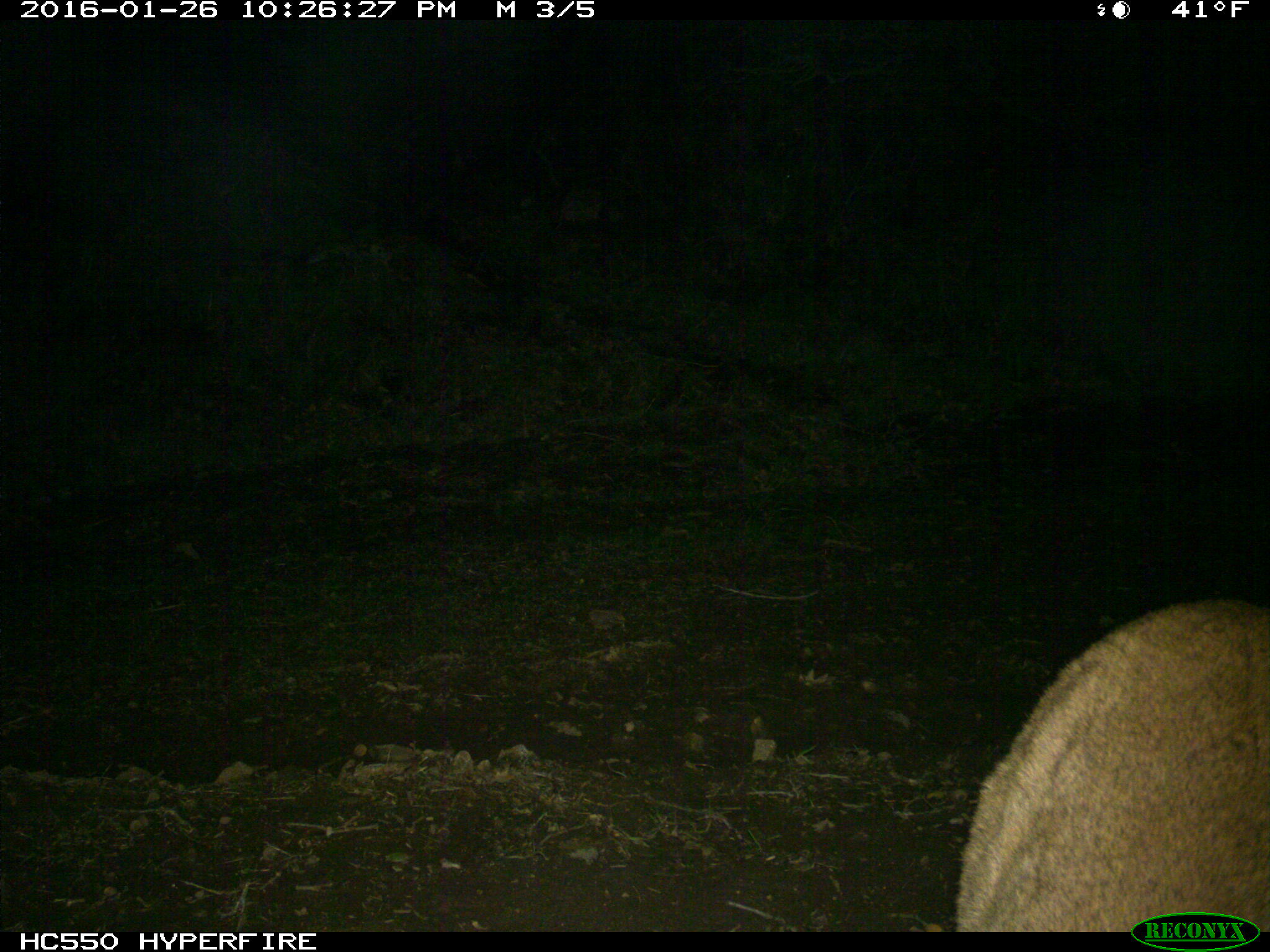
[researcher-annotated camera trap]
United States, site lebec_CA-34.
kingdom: Animalia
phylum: Chordata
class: Mammalia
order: Carnivora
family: Felidae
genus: Puma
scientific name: Puma concolor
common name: mountain lion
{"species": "Puma concolor (mountain lion)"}